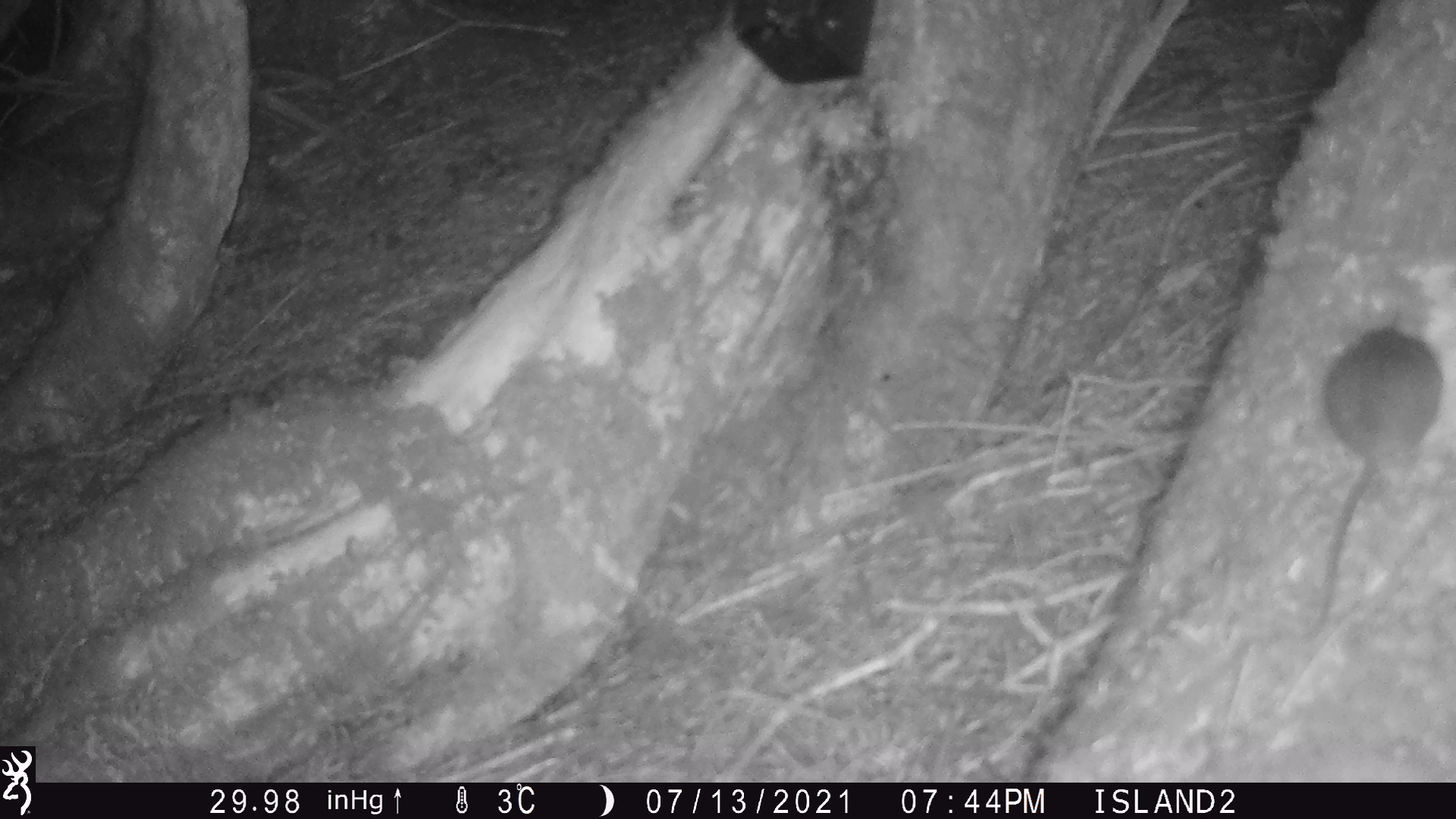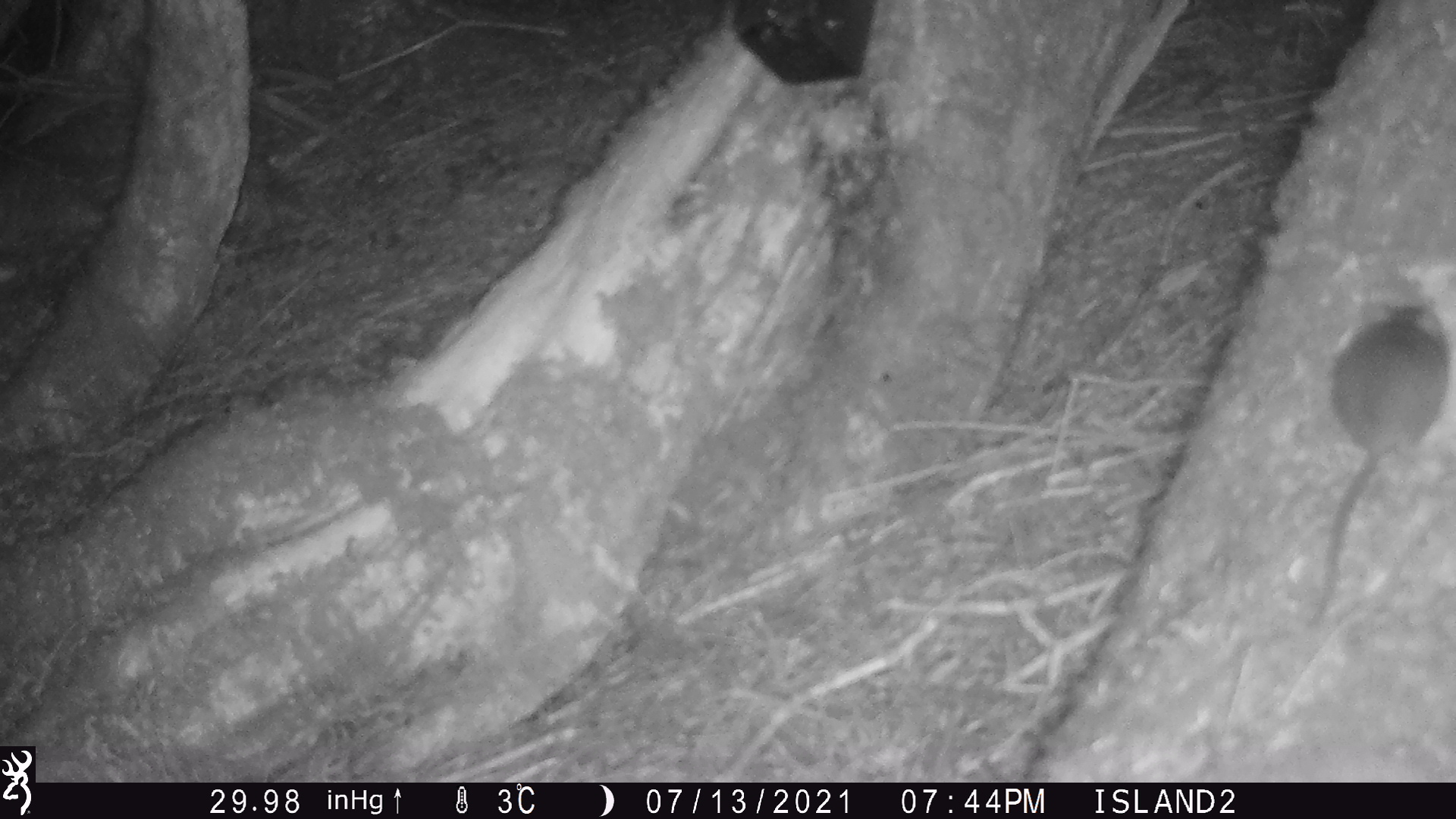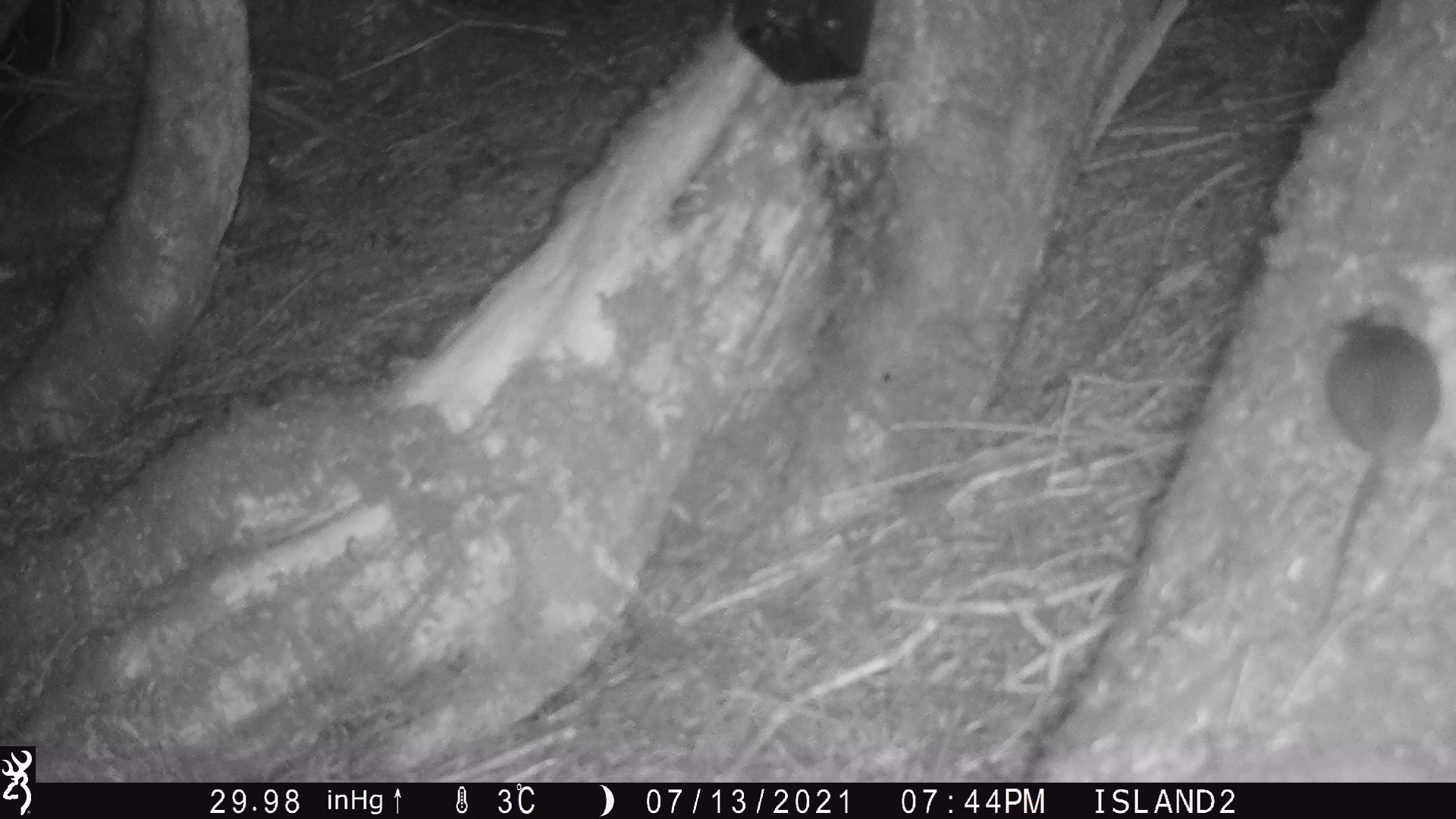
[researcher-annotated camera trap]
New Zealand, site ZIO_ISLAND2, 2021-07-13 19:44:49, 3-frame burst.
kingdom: Animalia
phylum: Chordata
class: Mammalia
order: Rodentia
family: Muridae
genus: Mus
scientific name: Mus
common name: mouse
Mouse (Mus).